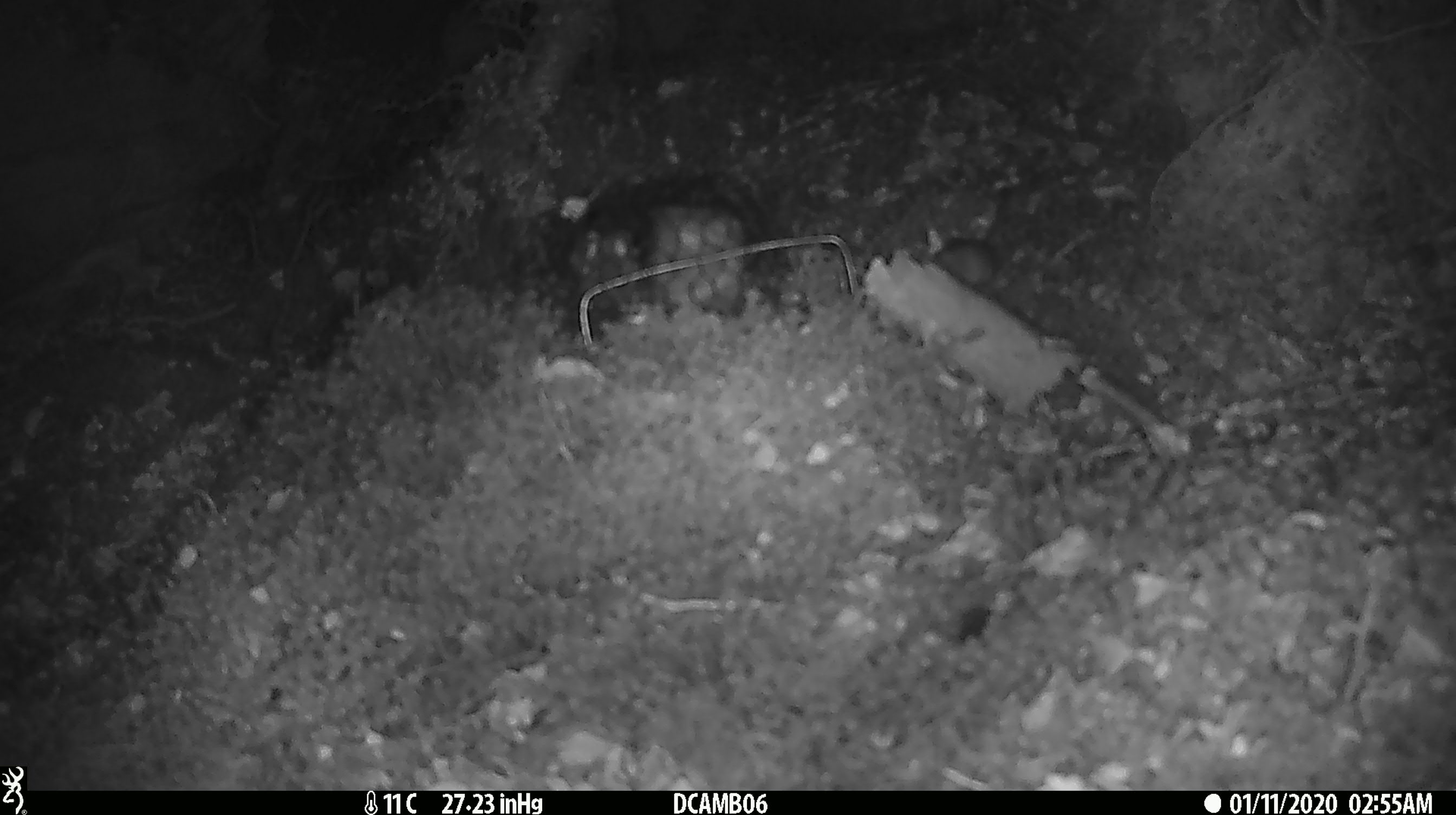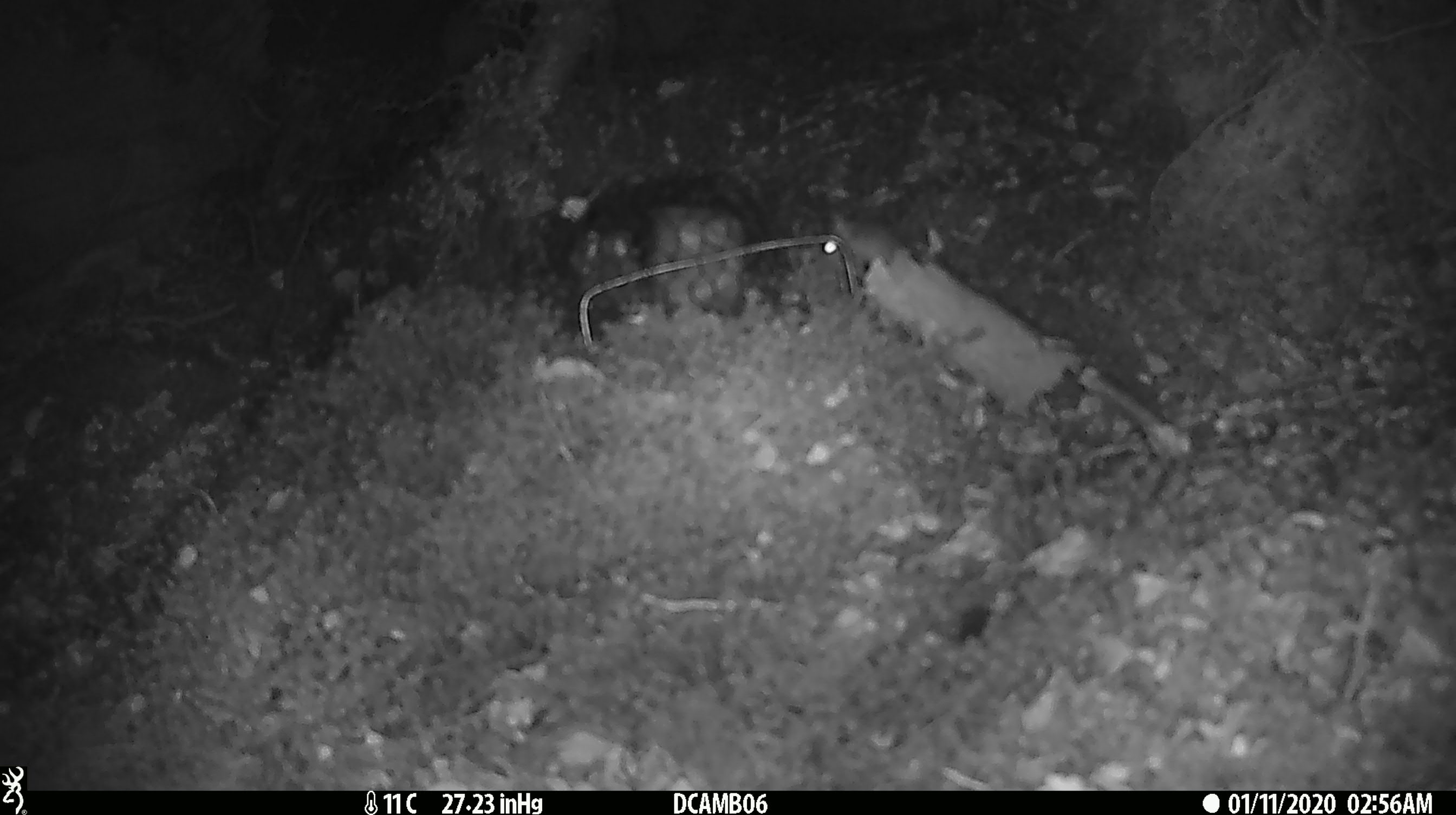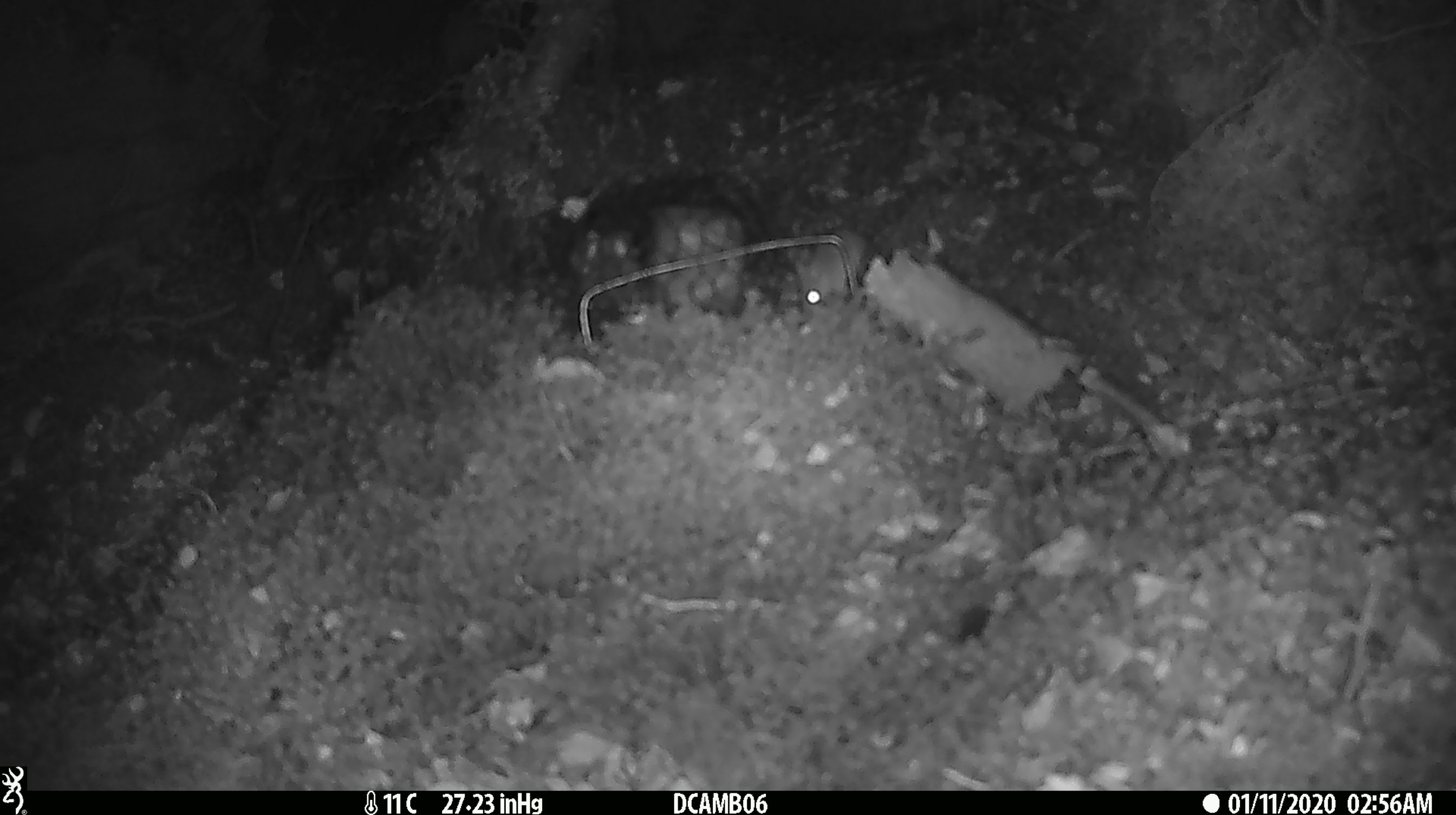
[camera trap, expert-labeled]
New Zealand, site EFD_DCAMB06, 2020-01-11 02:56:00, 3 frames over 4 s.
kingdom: Animalia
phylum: Chordata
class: Mammalia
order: Rodentia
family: Muridae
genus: Mus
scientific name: Mus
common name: mouse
Mouse (Mus).